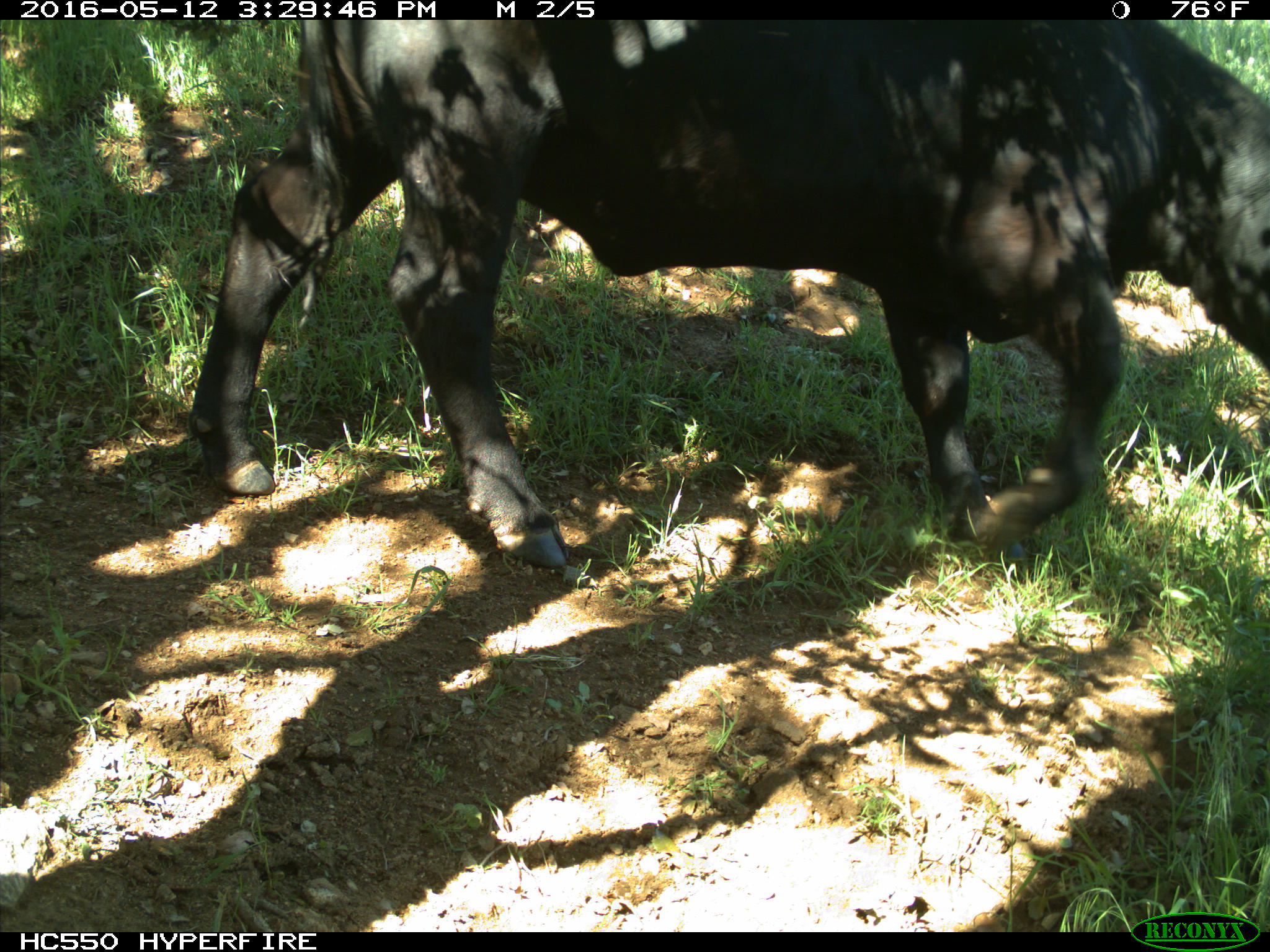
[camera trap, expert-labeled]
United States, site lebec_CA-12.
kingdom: Animalia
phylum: Chordata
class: Mammalia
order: Artiodactyla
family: Bovidae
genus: Bos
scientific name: Bos taurus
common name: domestic cow